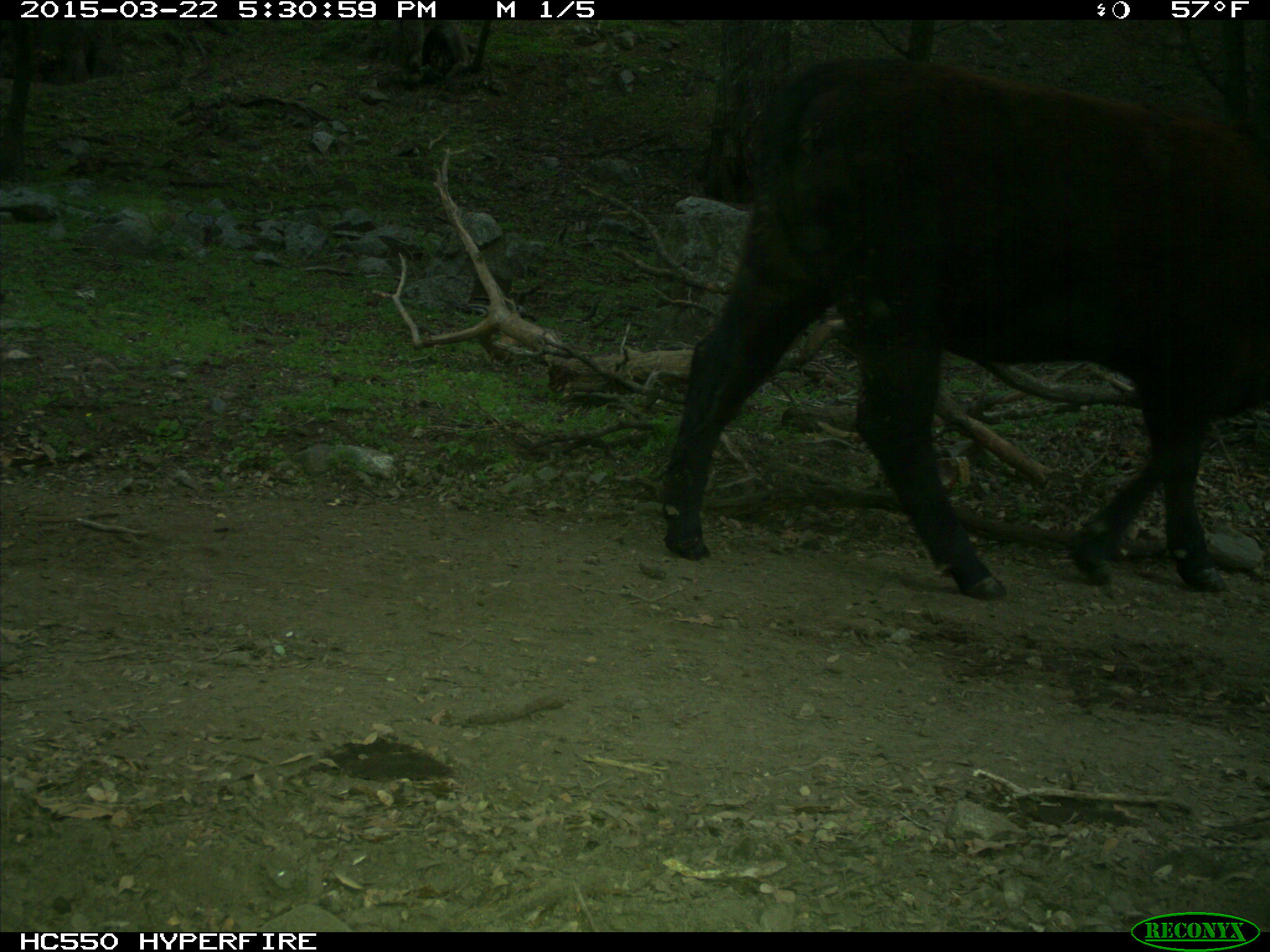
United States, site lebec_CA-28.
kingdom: Animalia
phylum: Chordata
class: Mammalia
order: Artiodactyla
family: Bovidae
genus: Bos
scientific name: Bos taurus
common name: domestic cow